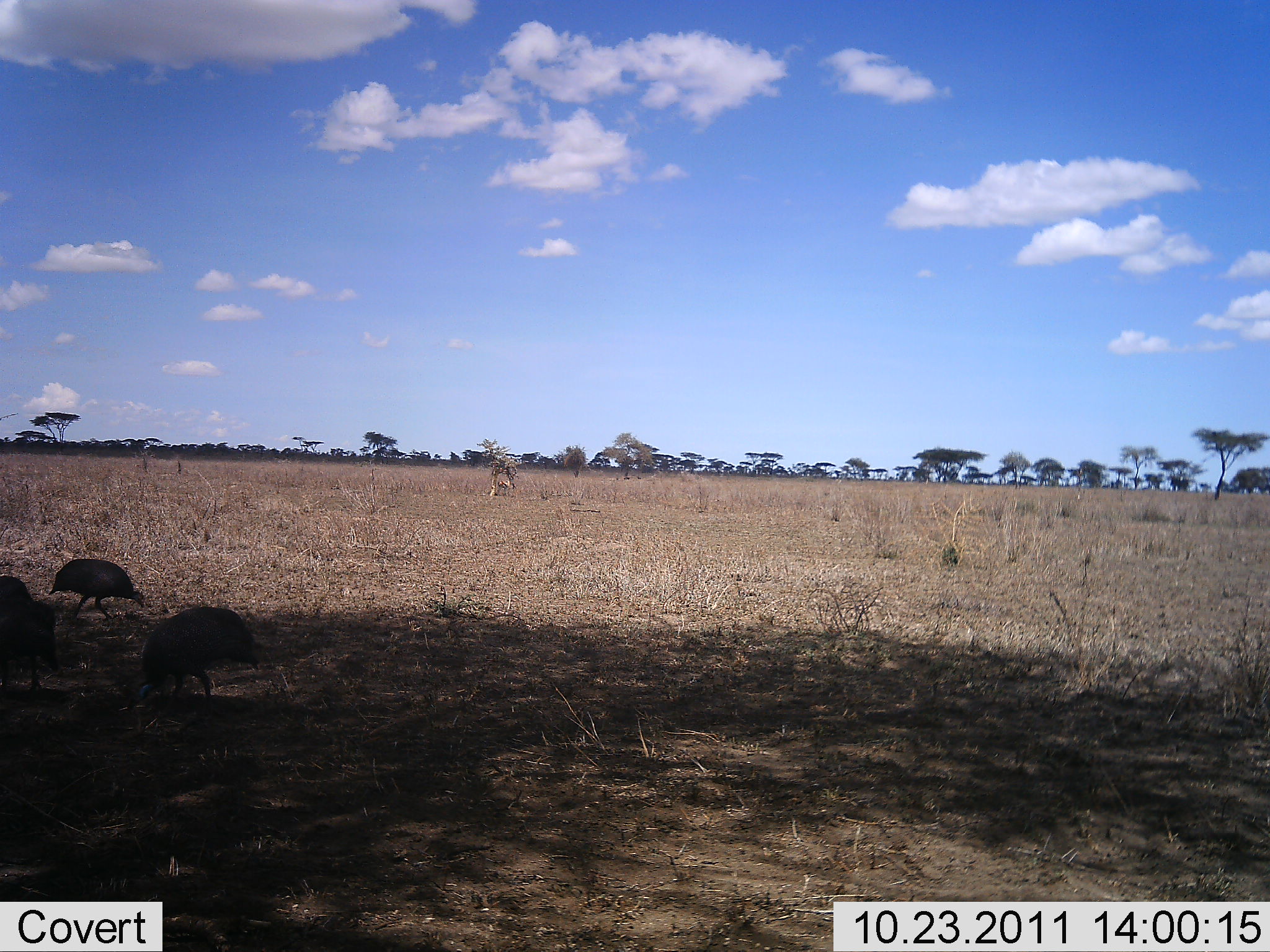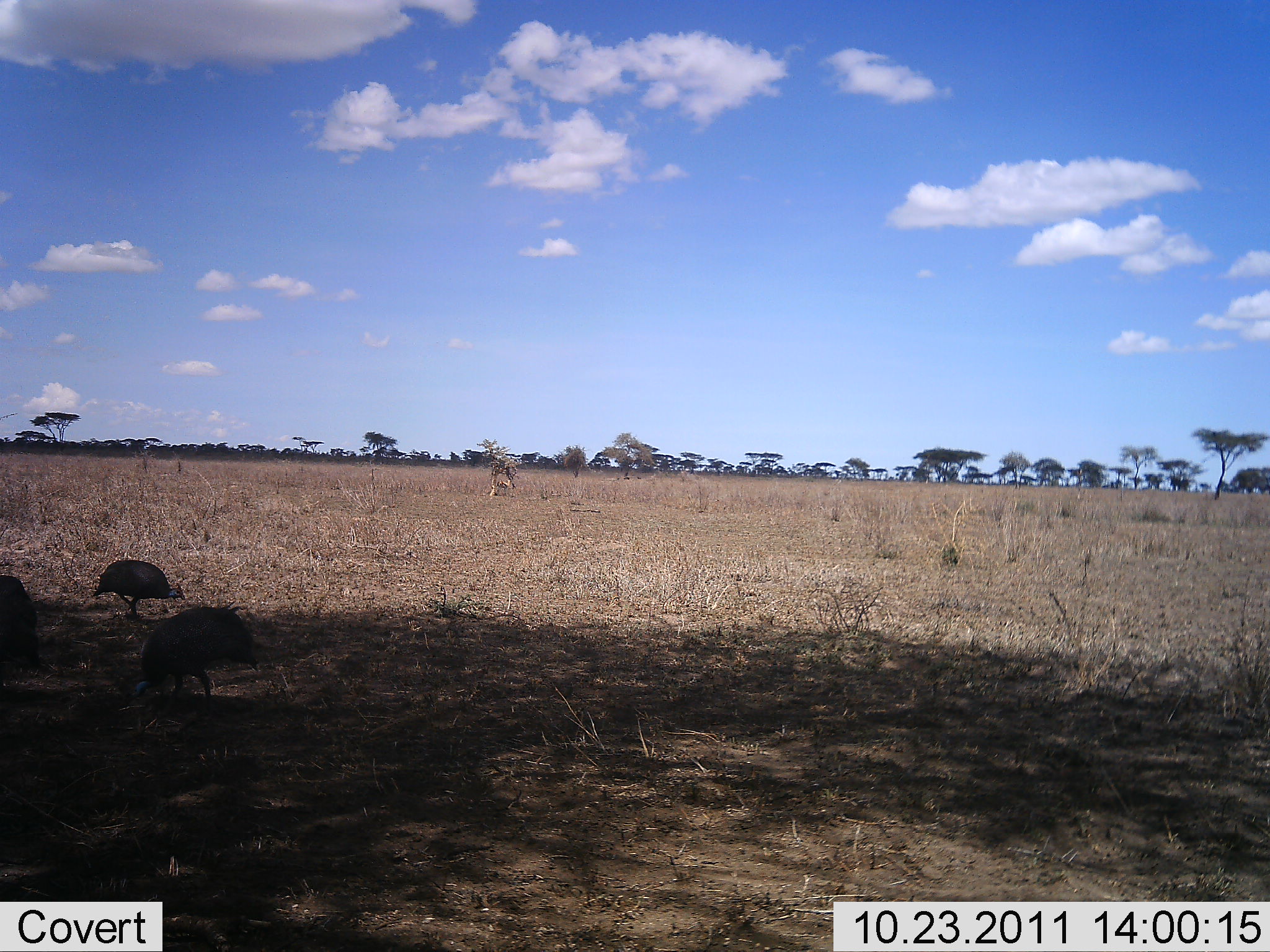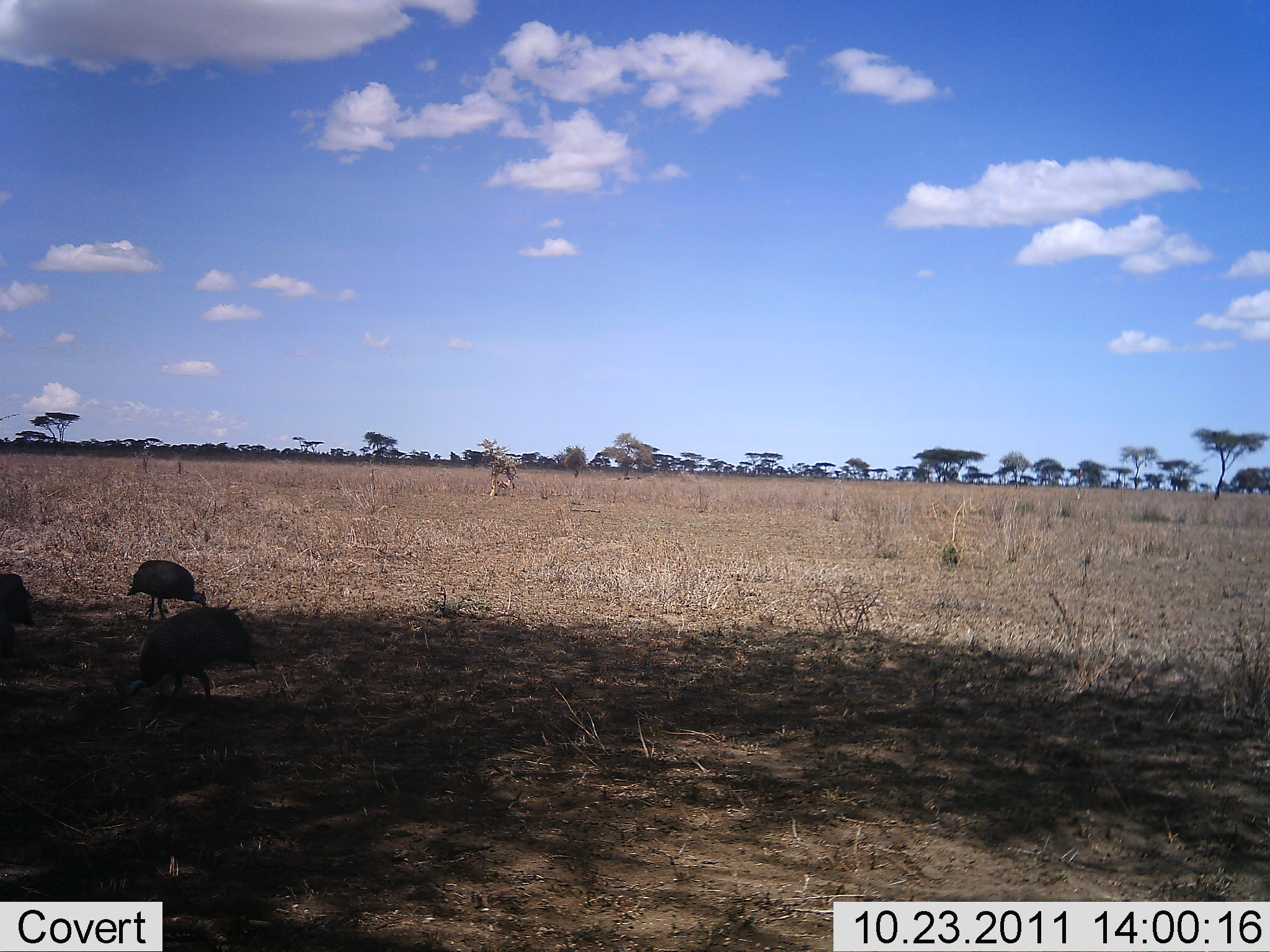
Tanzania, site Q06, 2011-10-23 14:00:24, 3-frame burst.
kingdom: Animalia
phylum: Chordata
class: Aves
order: Galliformes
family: Numididae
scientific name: Numididae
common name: guinea fowl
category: guineafowl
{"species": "guineafowl (guinea fowl) (Numididae)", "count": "3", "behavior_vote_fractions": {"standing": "10%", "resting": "0%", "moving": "60%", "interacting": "0%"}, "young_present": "0%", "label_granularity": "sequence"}